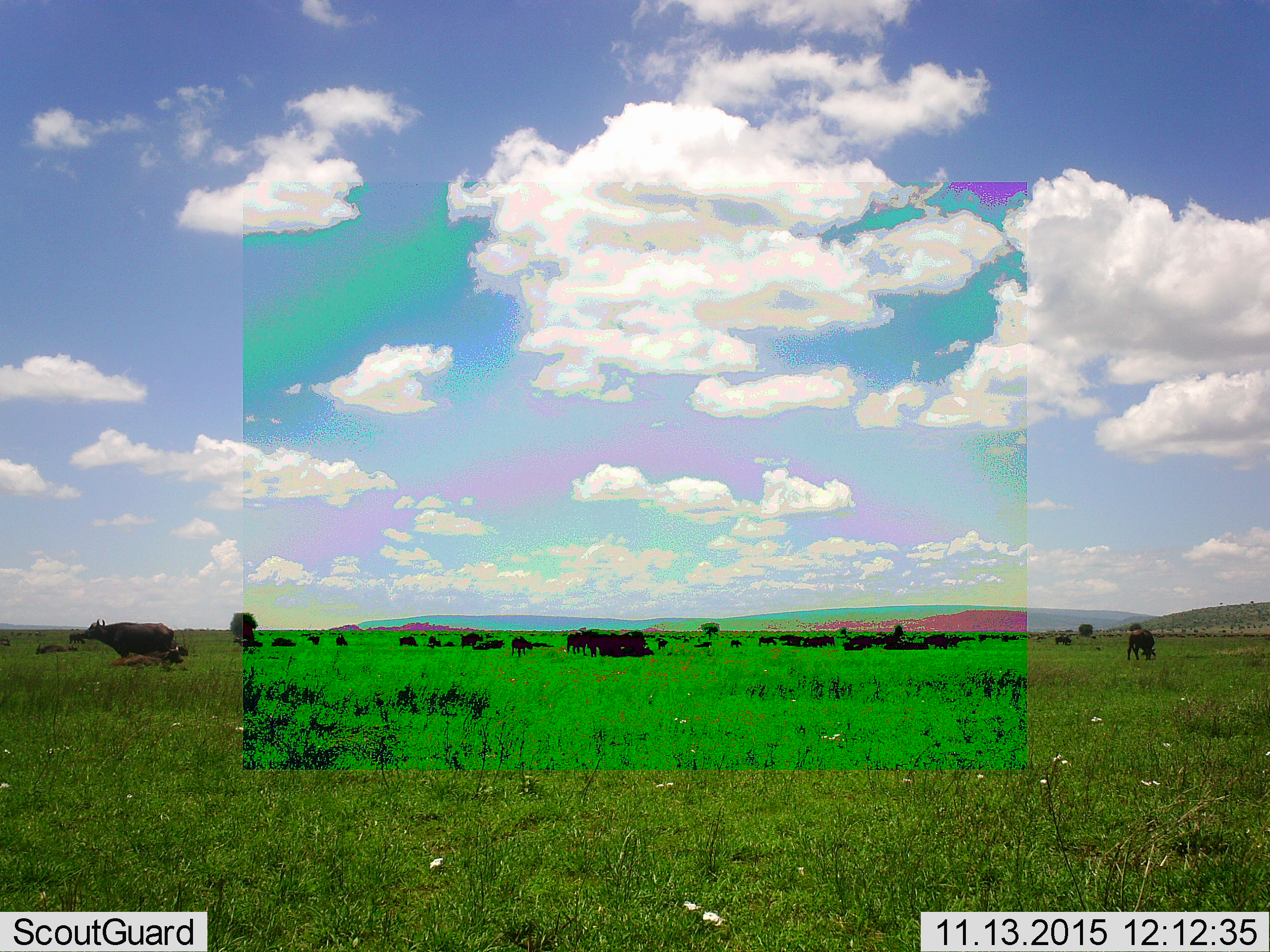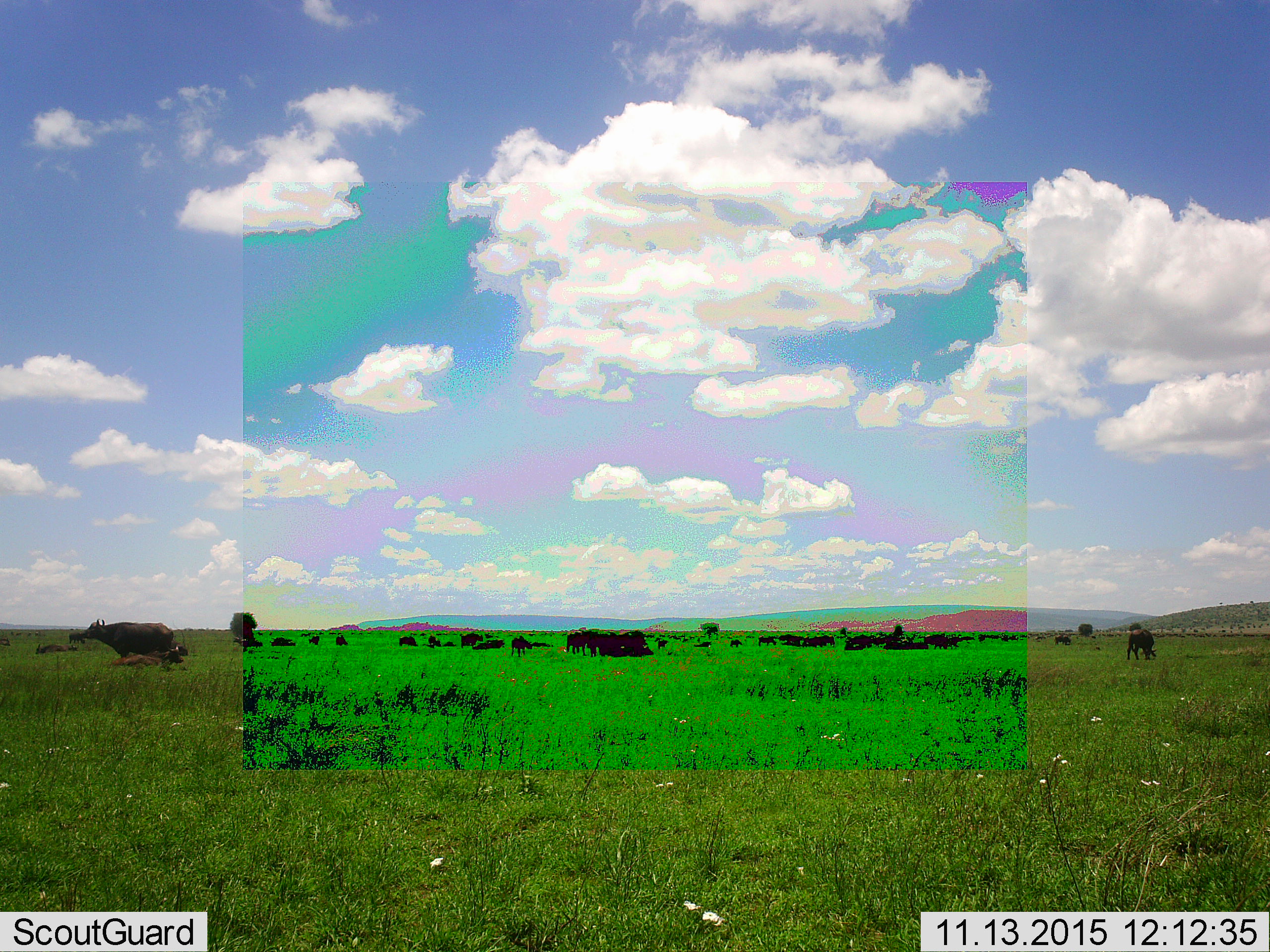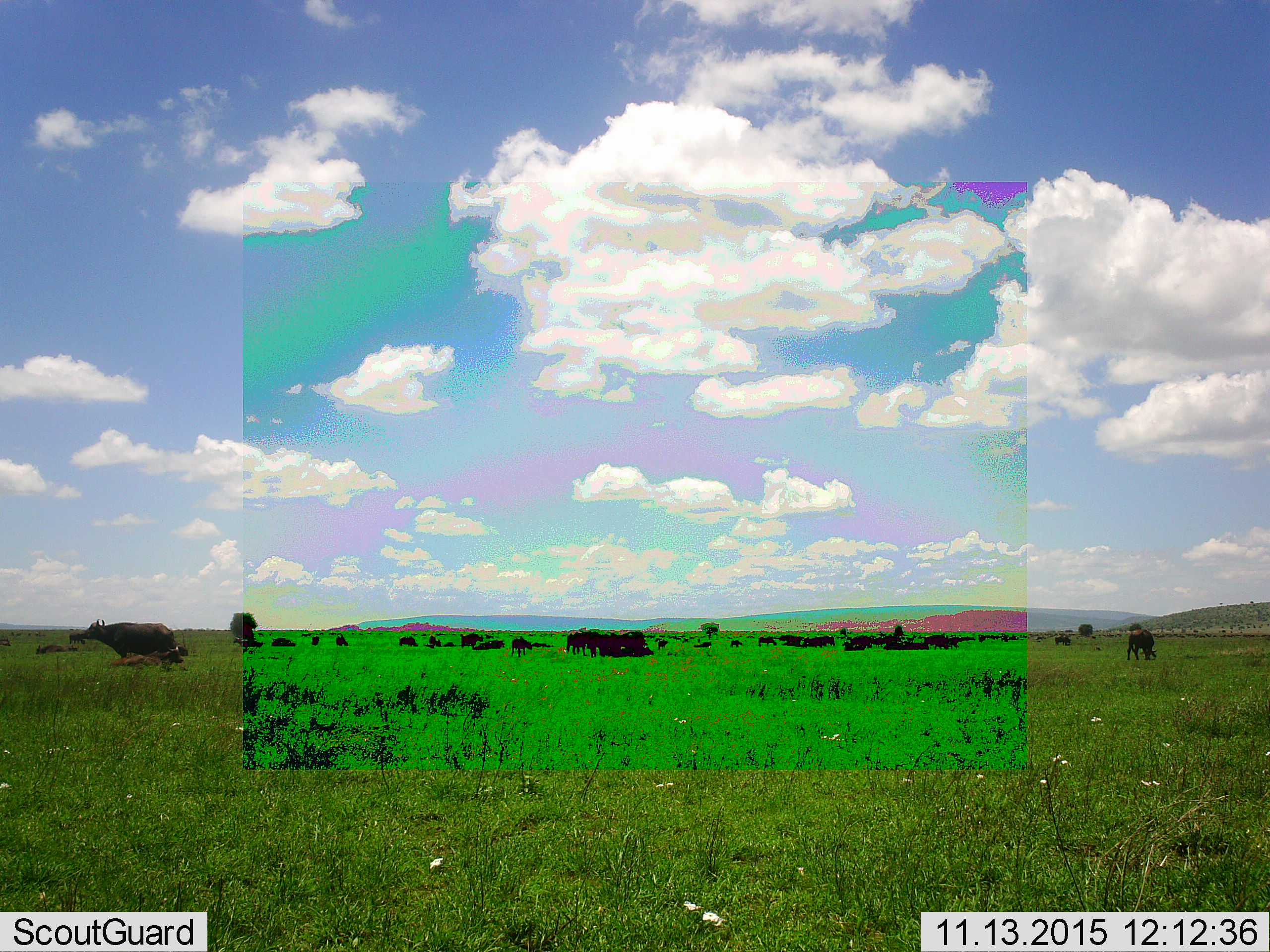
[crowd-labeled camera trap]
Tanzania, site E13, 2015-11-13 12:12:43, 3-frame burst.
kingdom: Animalia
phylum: Chordata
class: Mammalia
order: Artiodactyla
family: Bovidae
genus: Syncerus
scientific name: Syncerus caffer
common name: cape buffalo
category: buffalo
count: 11-50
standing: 85%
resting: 69%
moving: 31%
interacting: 15%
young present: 38%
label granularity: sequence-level